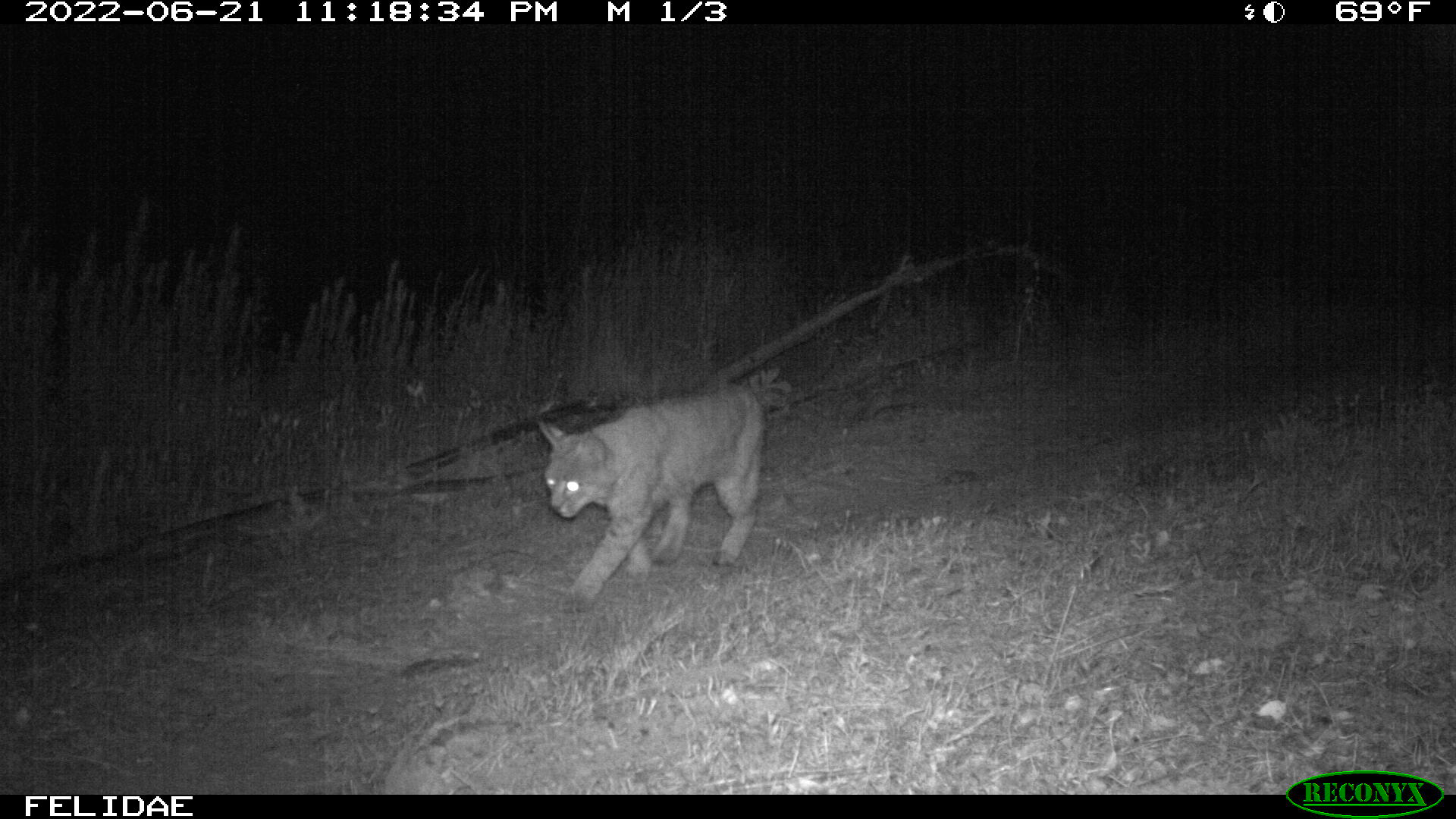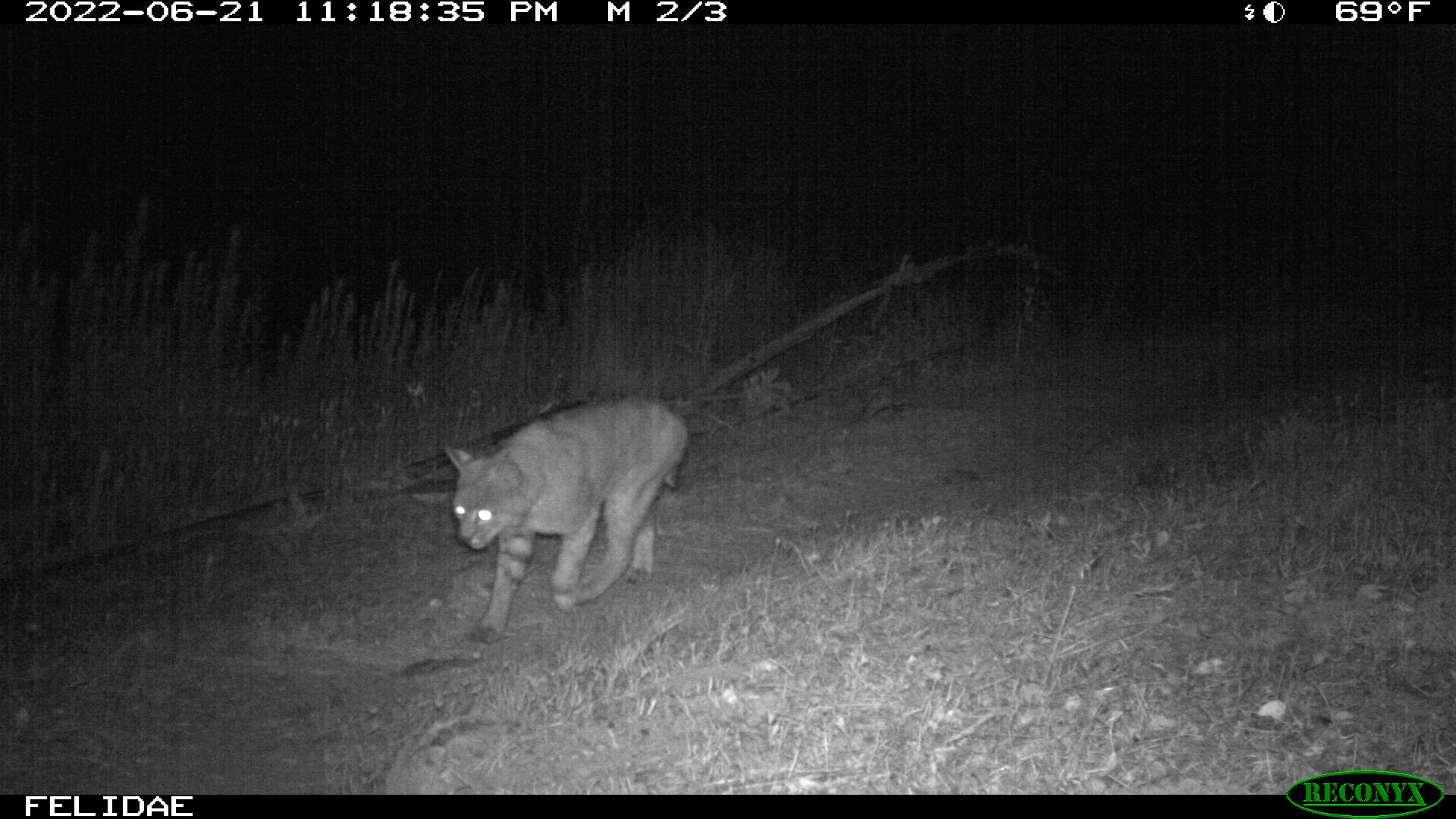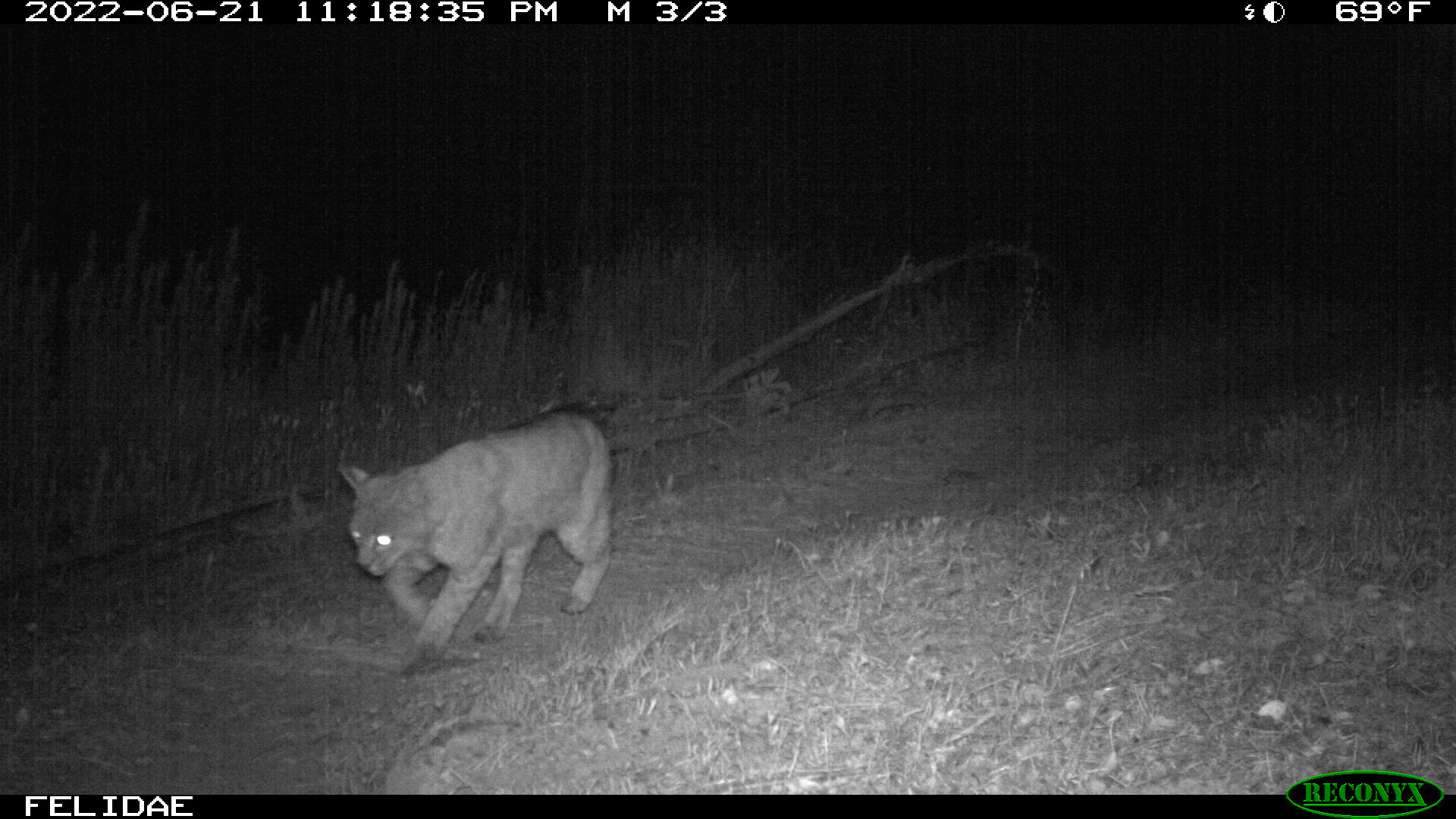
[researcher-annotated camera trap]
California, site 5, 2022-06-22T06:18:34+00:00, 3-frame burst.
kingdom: Animalia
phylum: Chordata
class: Mammalia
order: Carnivora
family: Felidae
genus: Lynx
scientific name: Lynx rufus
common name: bobcat